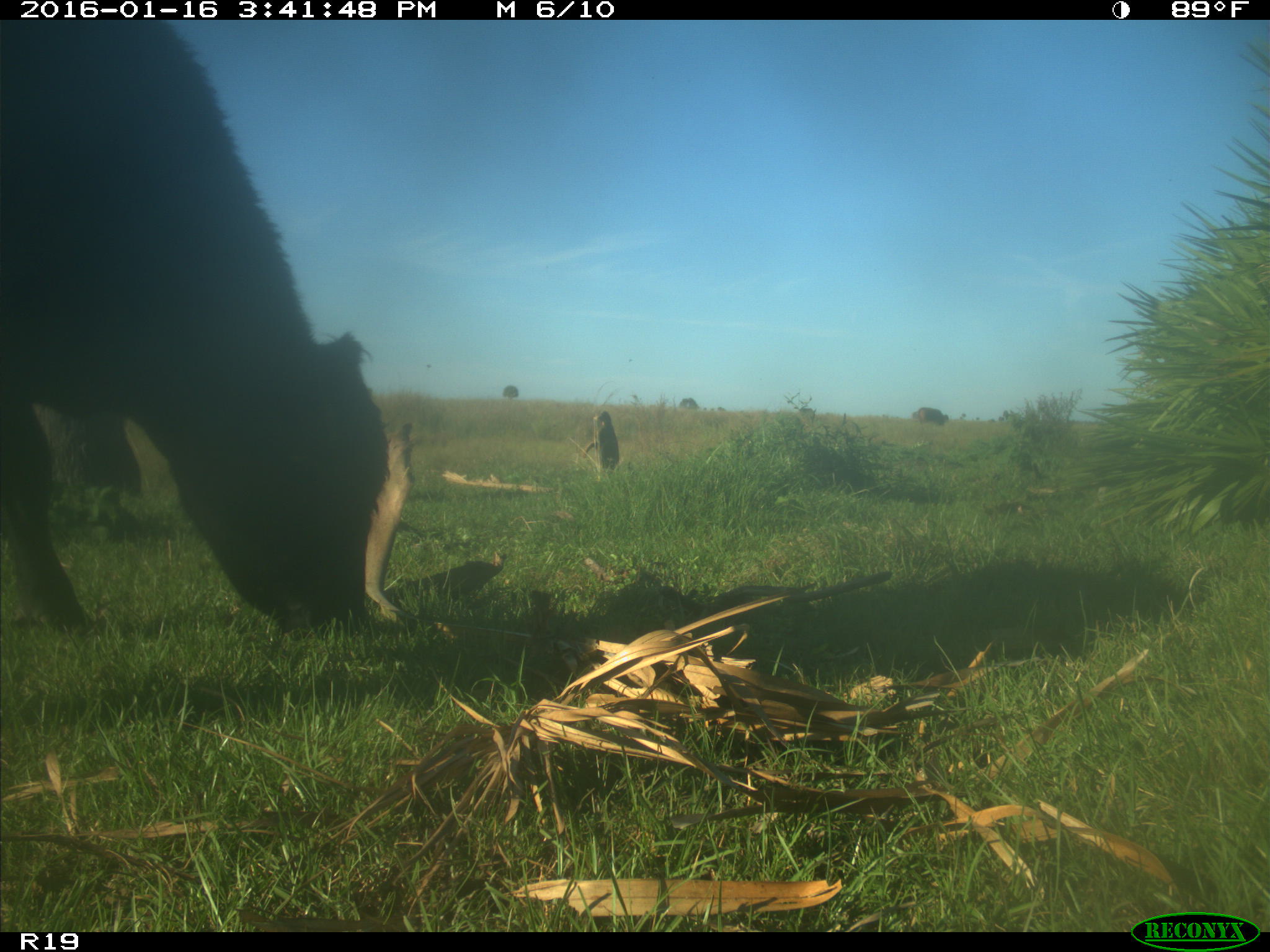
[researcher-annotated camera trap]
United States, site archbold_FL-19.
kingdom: Animalia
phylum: Chordata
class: Mammalia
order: Artiodactyla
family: Bovidae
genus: Bos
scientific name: Bos taurus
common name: domestic cow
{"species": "Bos taurus (domestic cow)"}